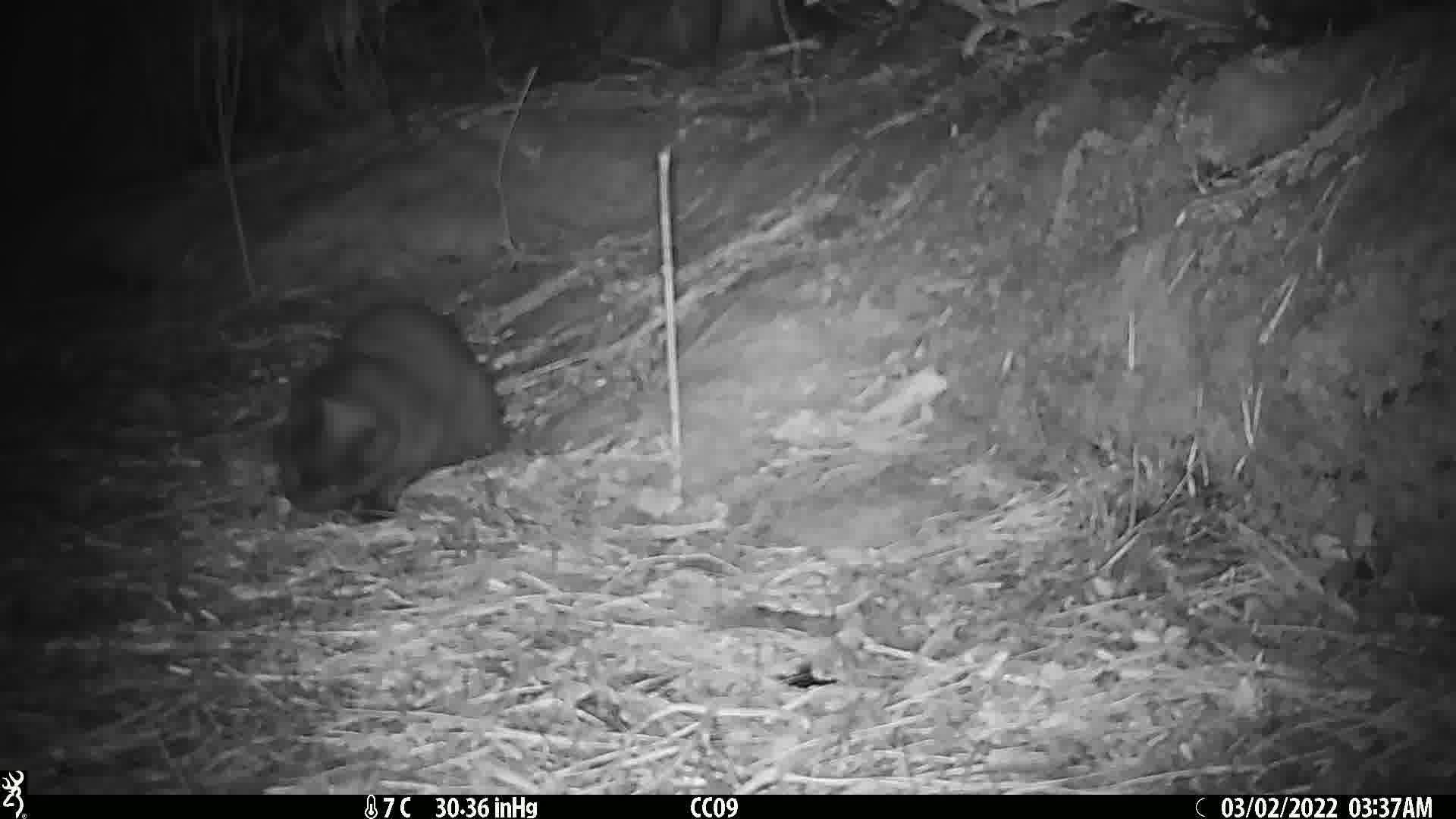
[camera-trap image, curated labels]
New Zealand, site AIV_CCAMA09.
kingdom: Animalia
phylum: Chordata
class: Mammalia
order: Carnivora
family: Felidae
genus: Felis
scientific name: Felis catus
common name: domestic cat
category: cat